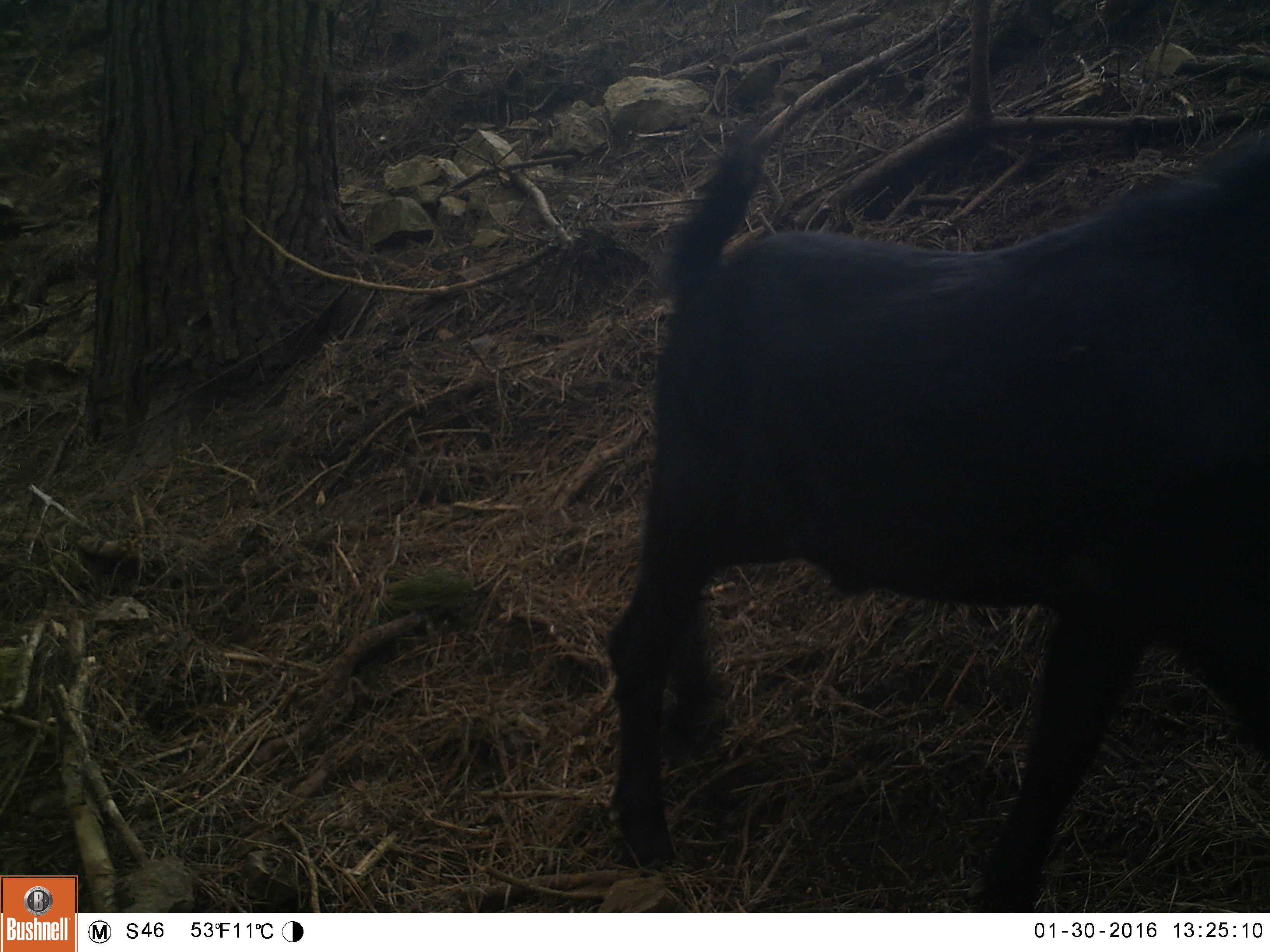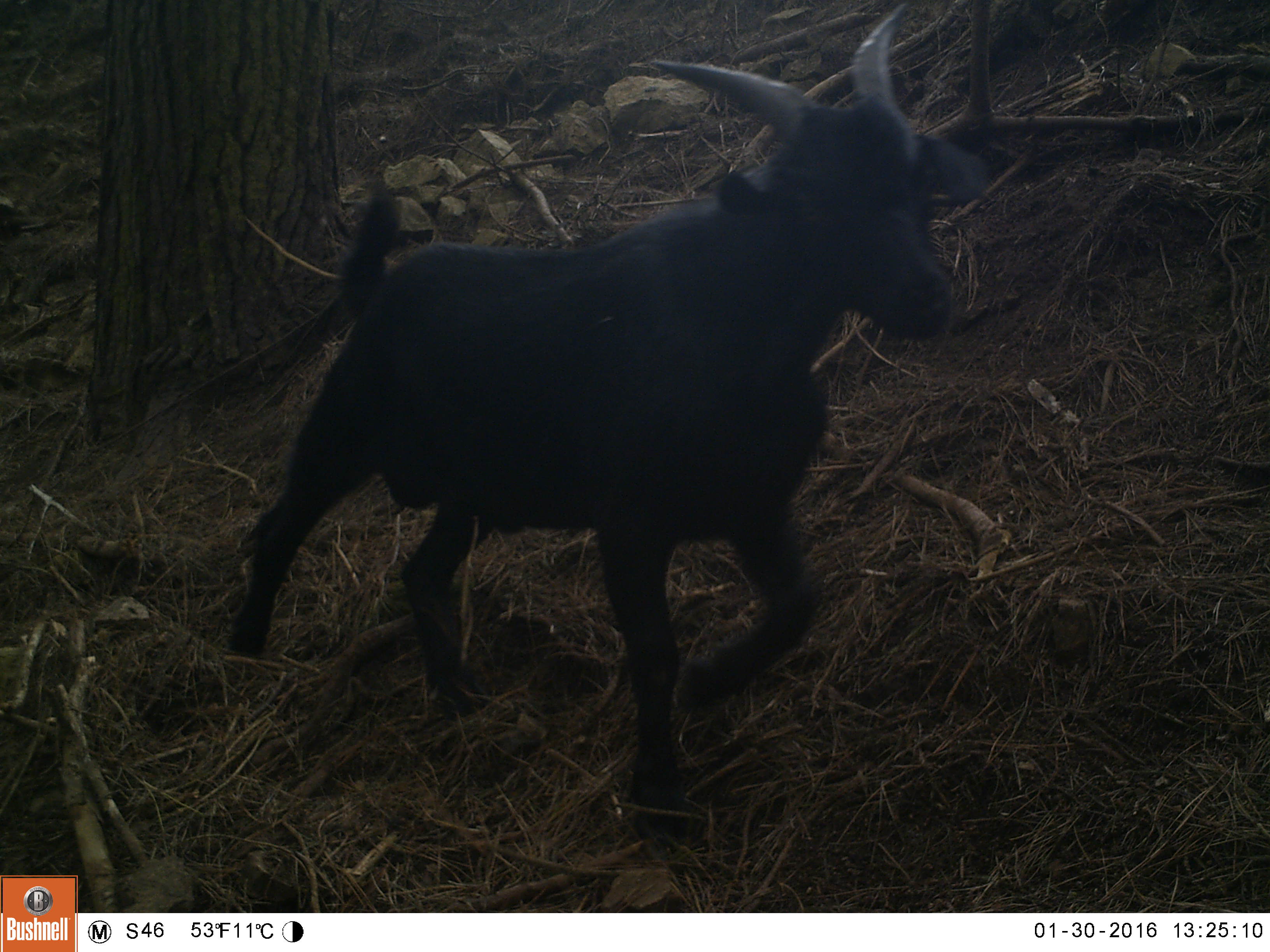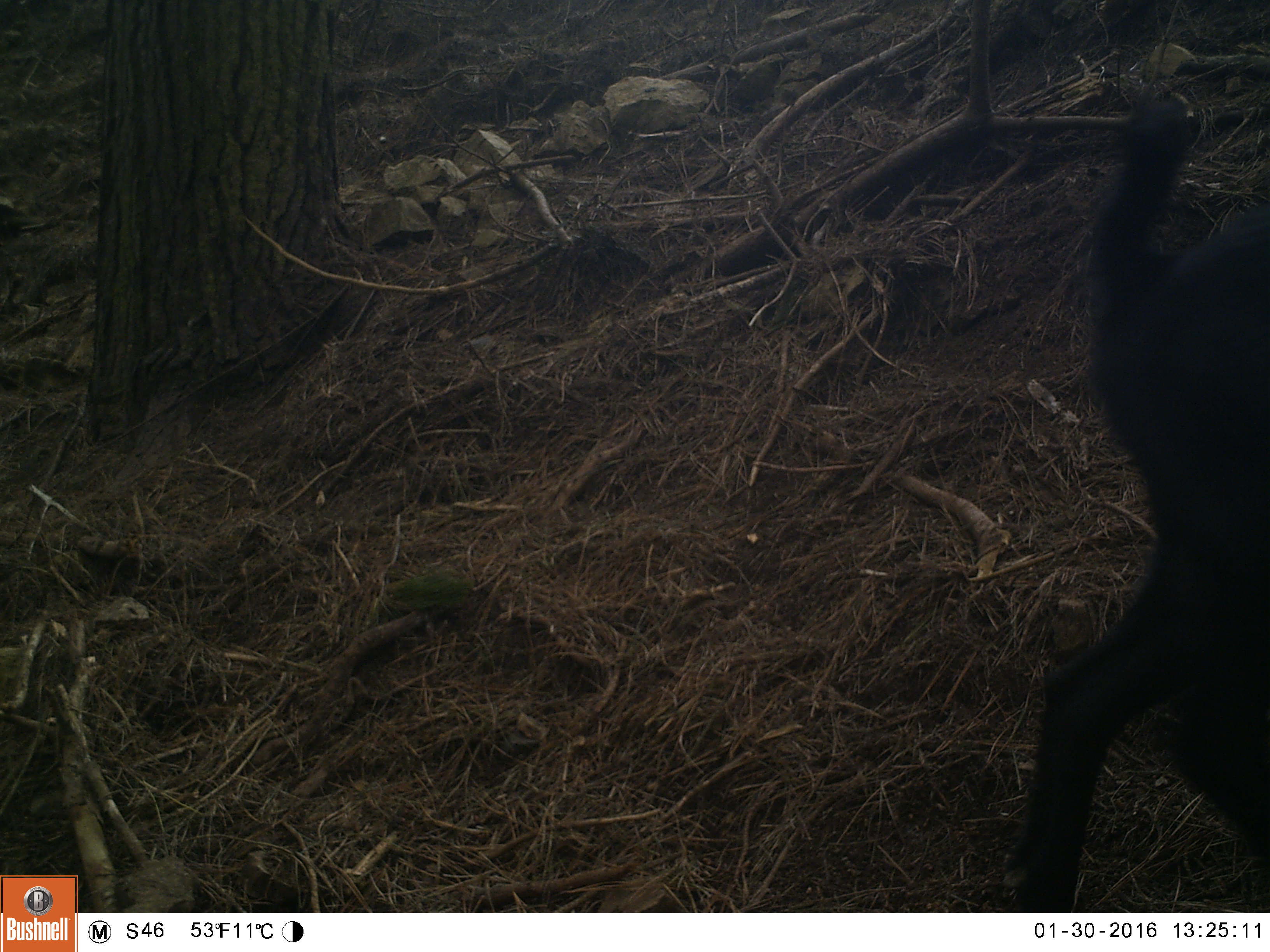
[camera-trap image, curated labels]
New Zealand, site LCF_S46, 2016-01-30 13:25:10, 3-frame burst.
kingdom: Animalia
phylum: Chordata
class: Mammalia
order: Artiodactyla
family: Bovidae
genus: Capra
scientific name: Capra hircus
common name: goat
Goat (Capra hircus).